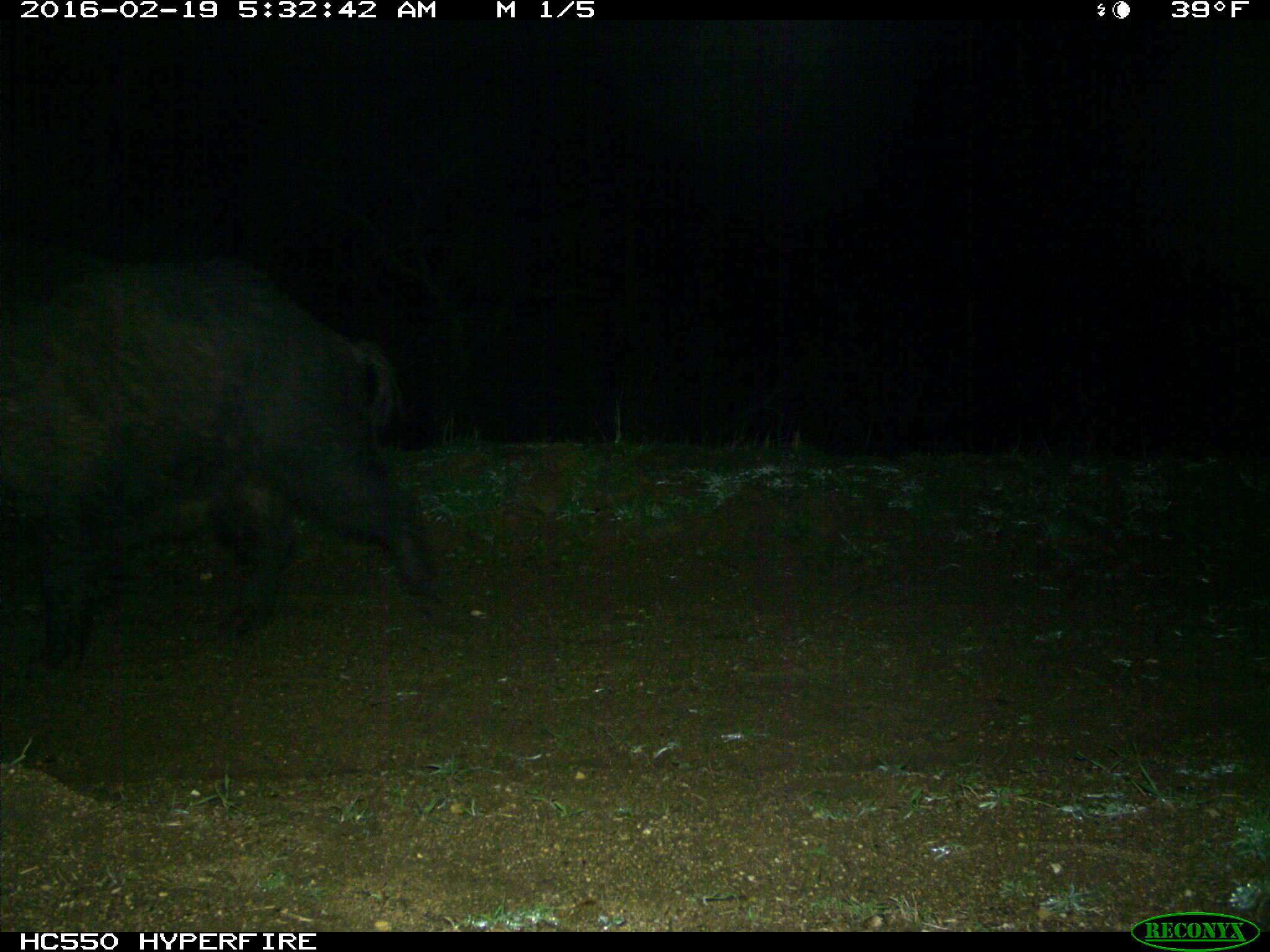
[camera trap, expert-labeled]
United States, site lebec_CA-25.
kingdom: Animalia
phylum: Chordata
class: Mammalia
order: Artiodactyla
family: Suidae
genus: Sus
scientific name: Sus scrofa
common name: wild boar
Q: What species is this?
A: Sus scrofa (wild boar).